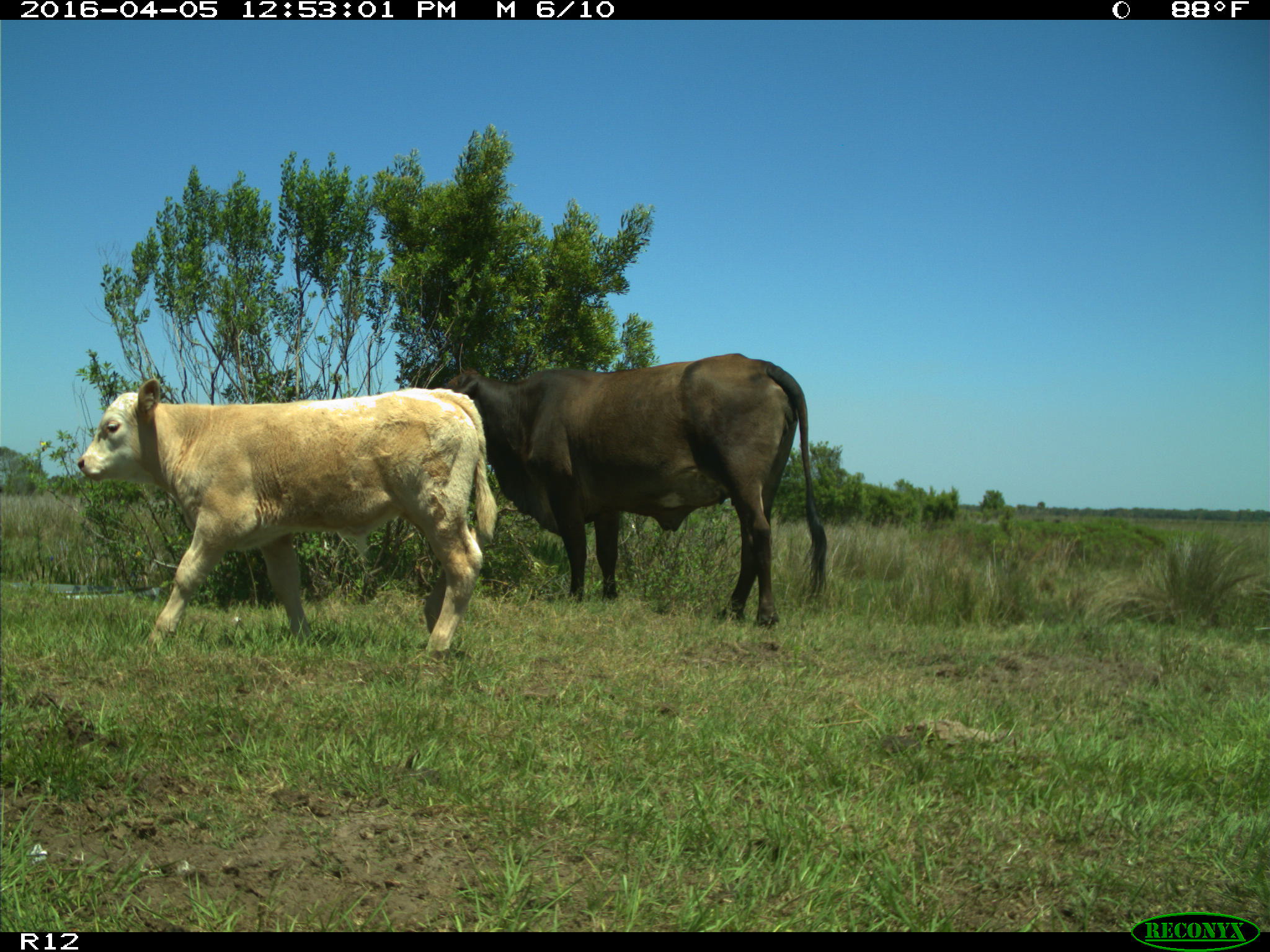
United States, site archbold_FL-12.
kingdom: Animalia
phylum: Chordata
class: Mammalia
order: Artiodactyla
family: Bovidae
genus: Bos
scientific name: Bos taurus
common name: domestic cow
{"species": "Bos taurus (domestic cow)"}